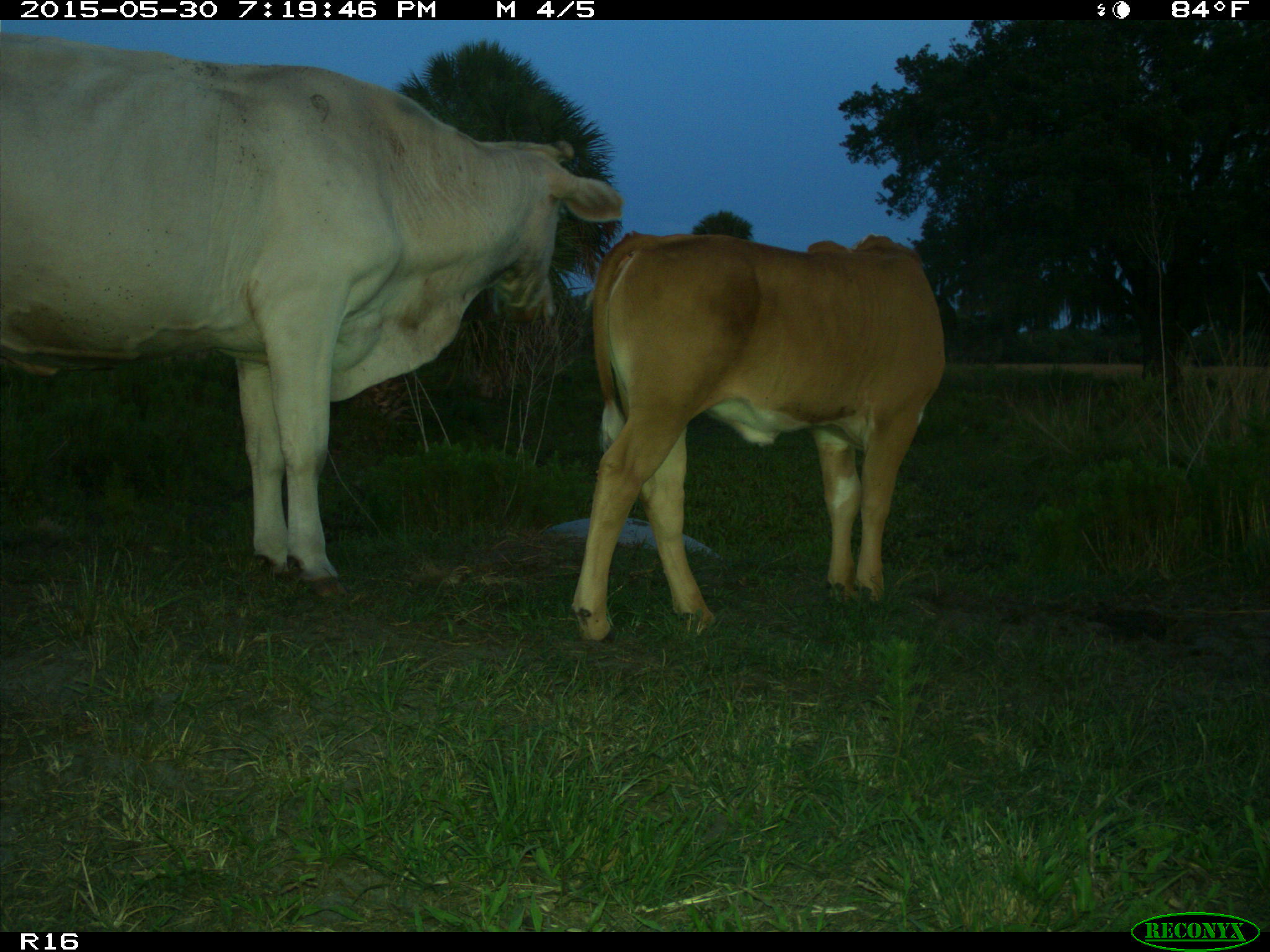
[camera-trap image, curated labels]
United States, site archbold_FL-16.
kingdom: Animalia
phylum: Chordata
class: Mammalia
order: Artiodactyla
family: Bovidae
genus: Bos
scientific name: Bos taurus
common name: domestic cow